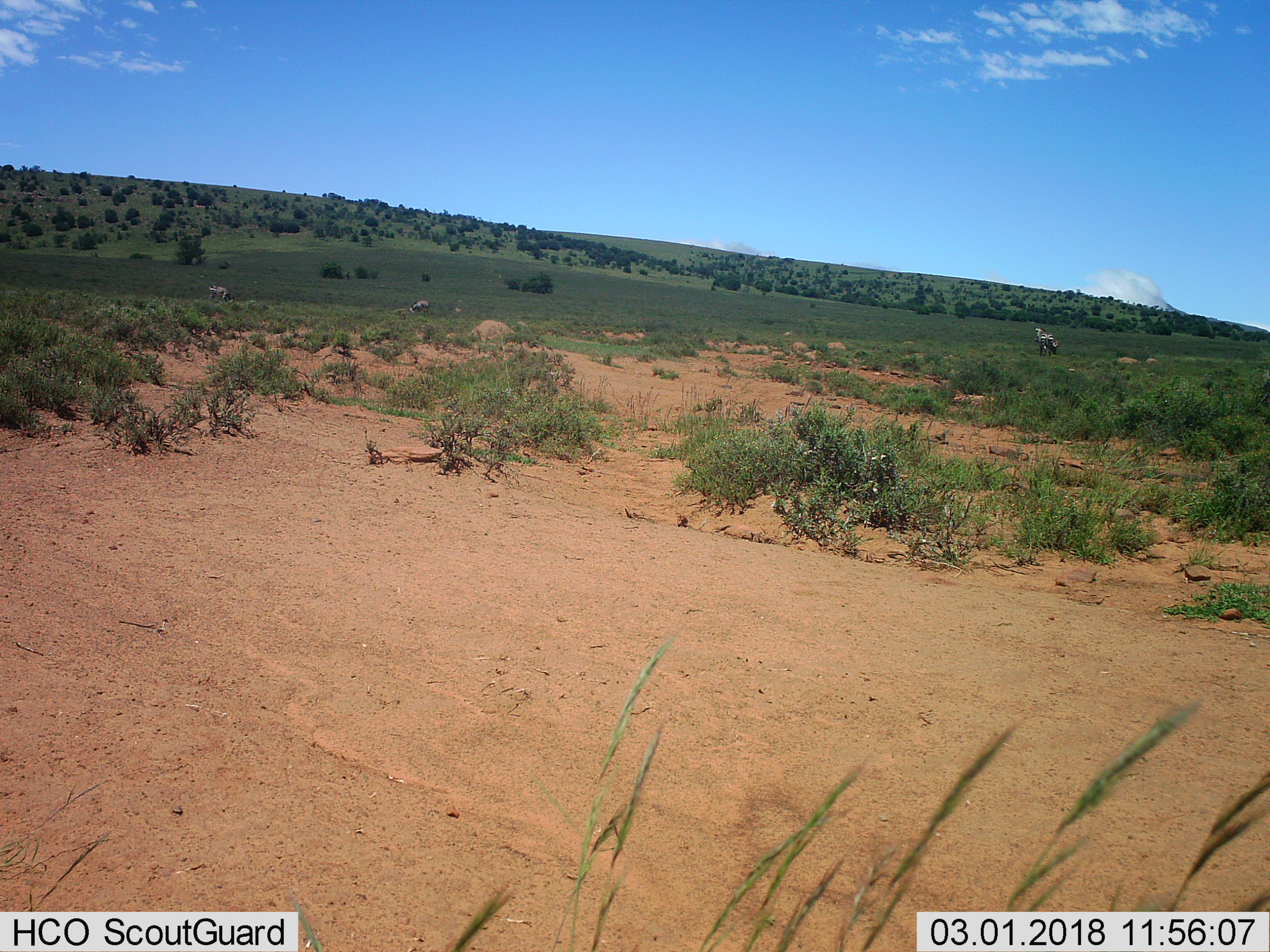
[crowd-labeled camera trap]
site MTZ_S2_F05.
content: unidentified animal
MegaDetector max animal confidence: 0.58